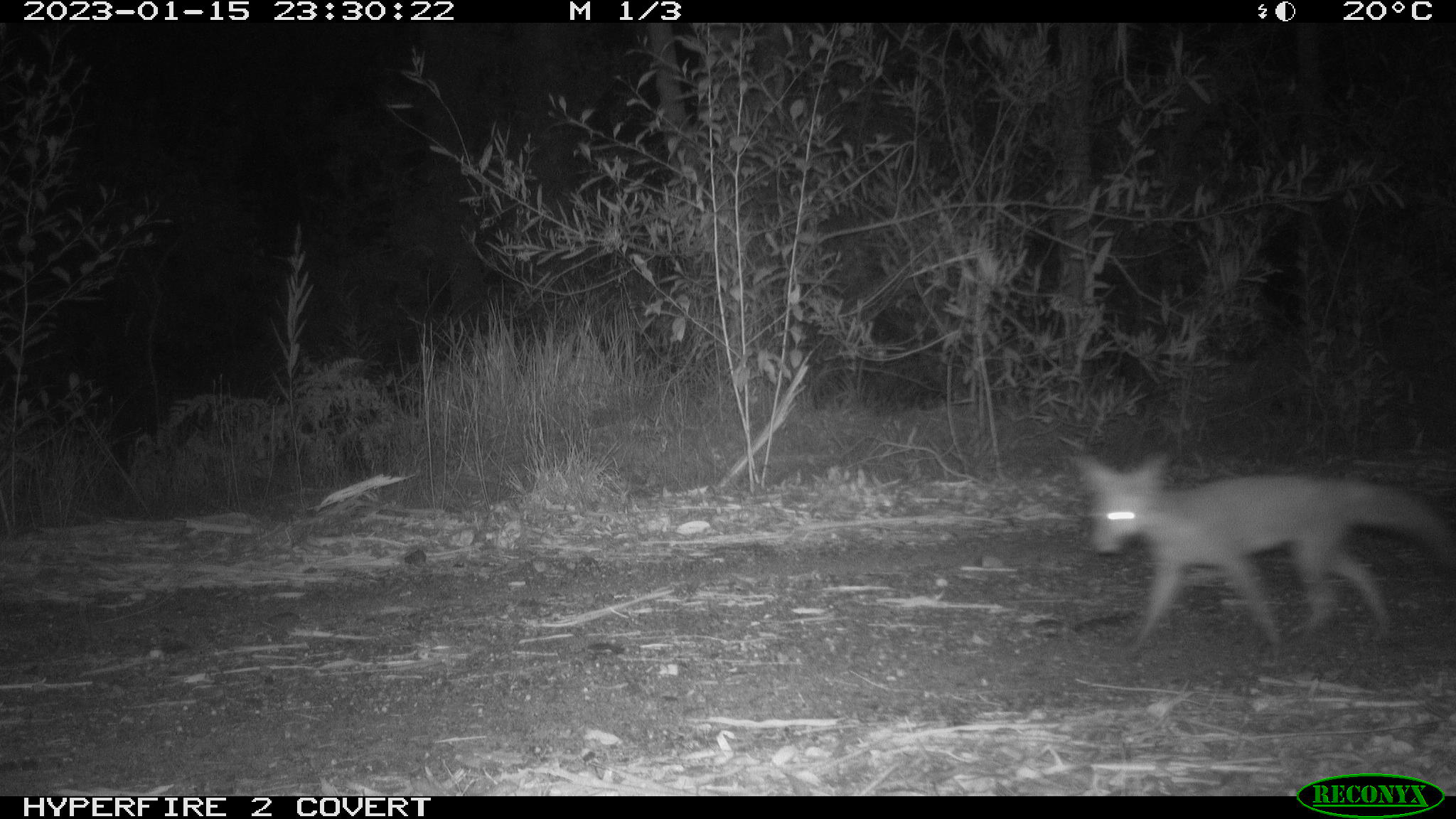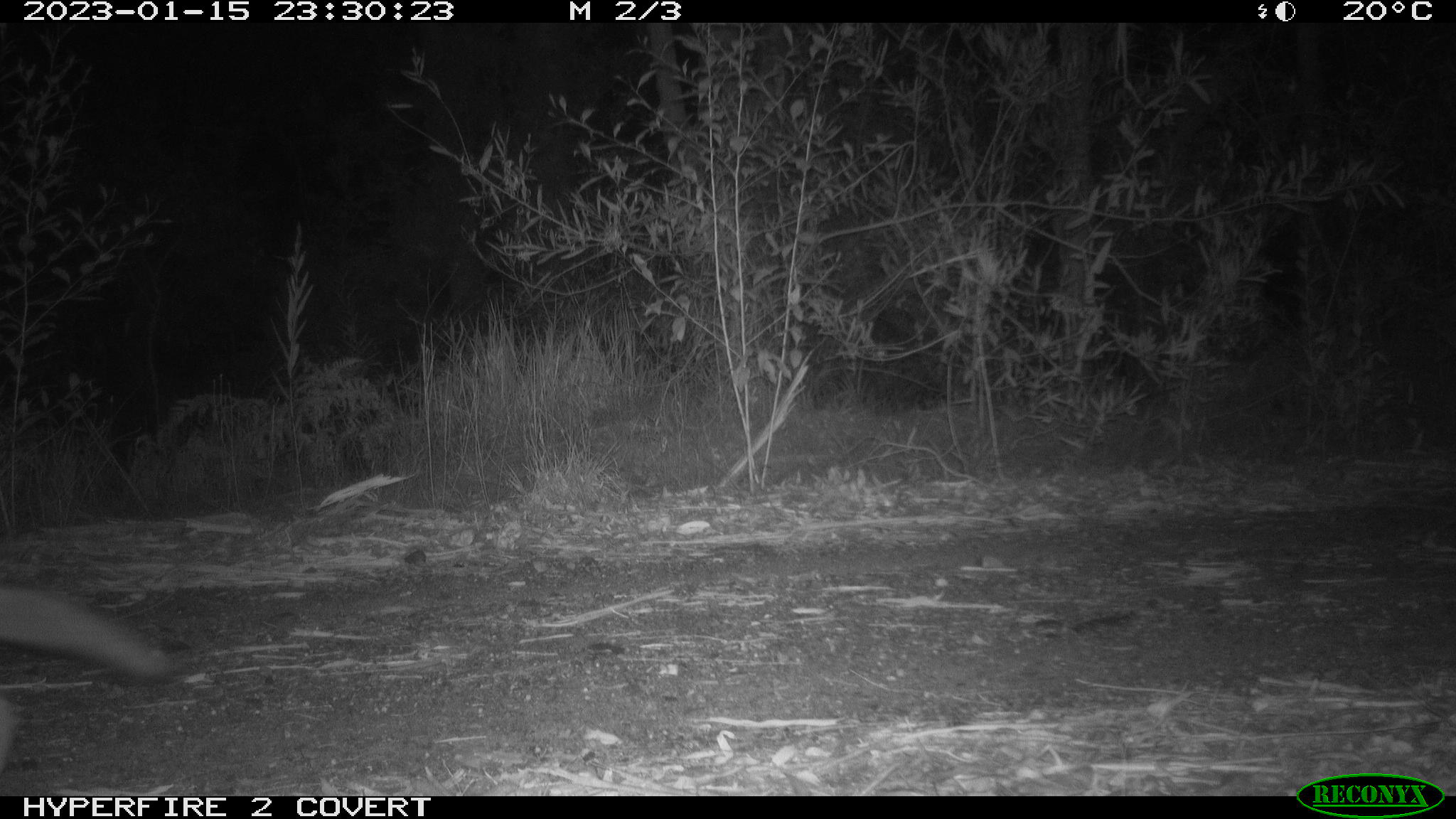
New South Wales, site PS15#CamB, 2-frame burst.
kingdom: Animalia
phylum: Chordata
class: Mammalia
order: Carnivora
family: Canidae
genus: Vulpes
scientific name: Vulpes vulpes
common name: red fox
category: fox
Fox (red fox) (Vulpes vulpes).